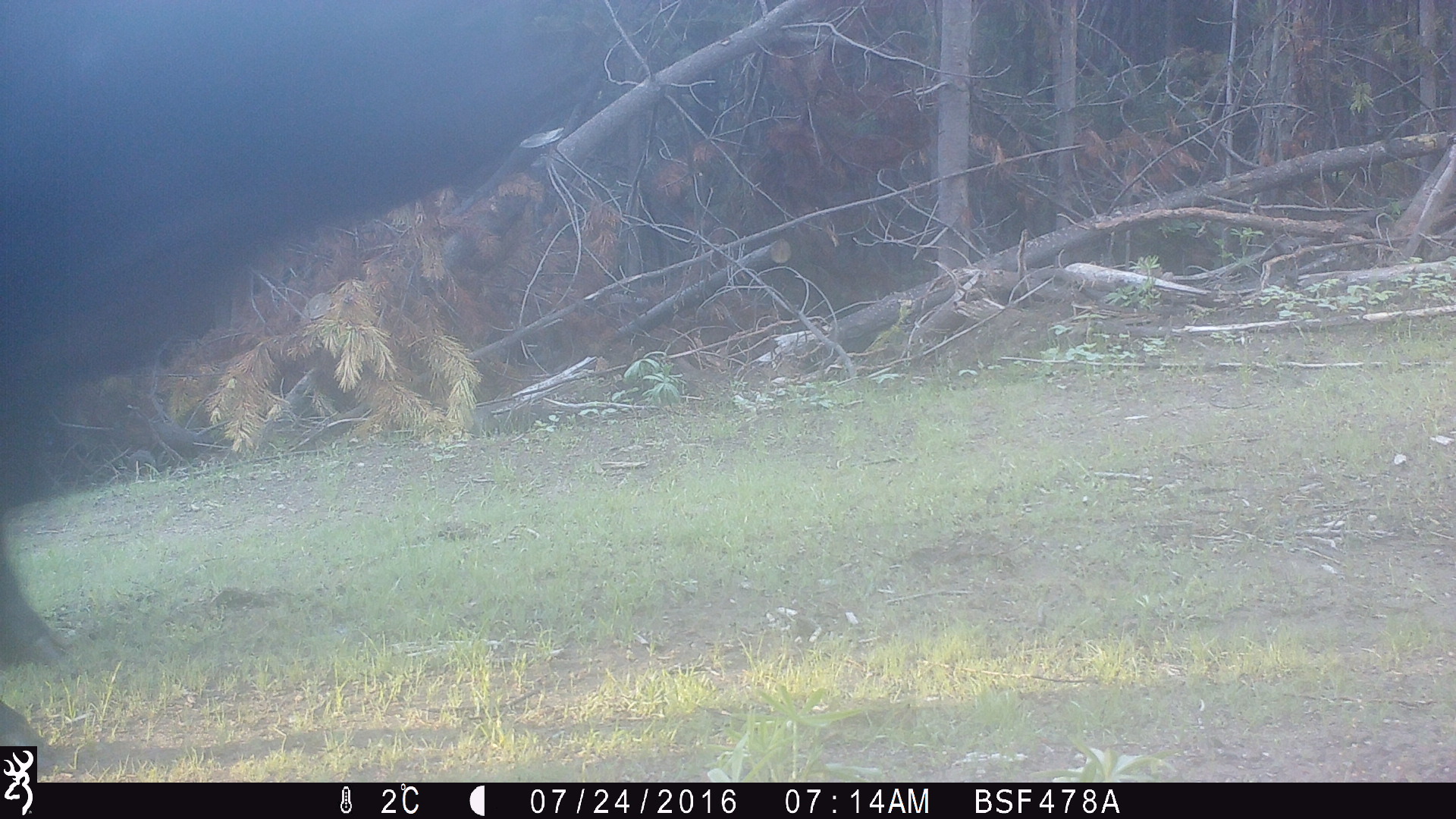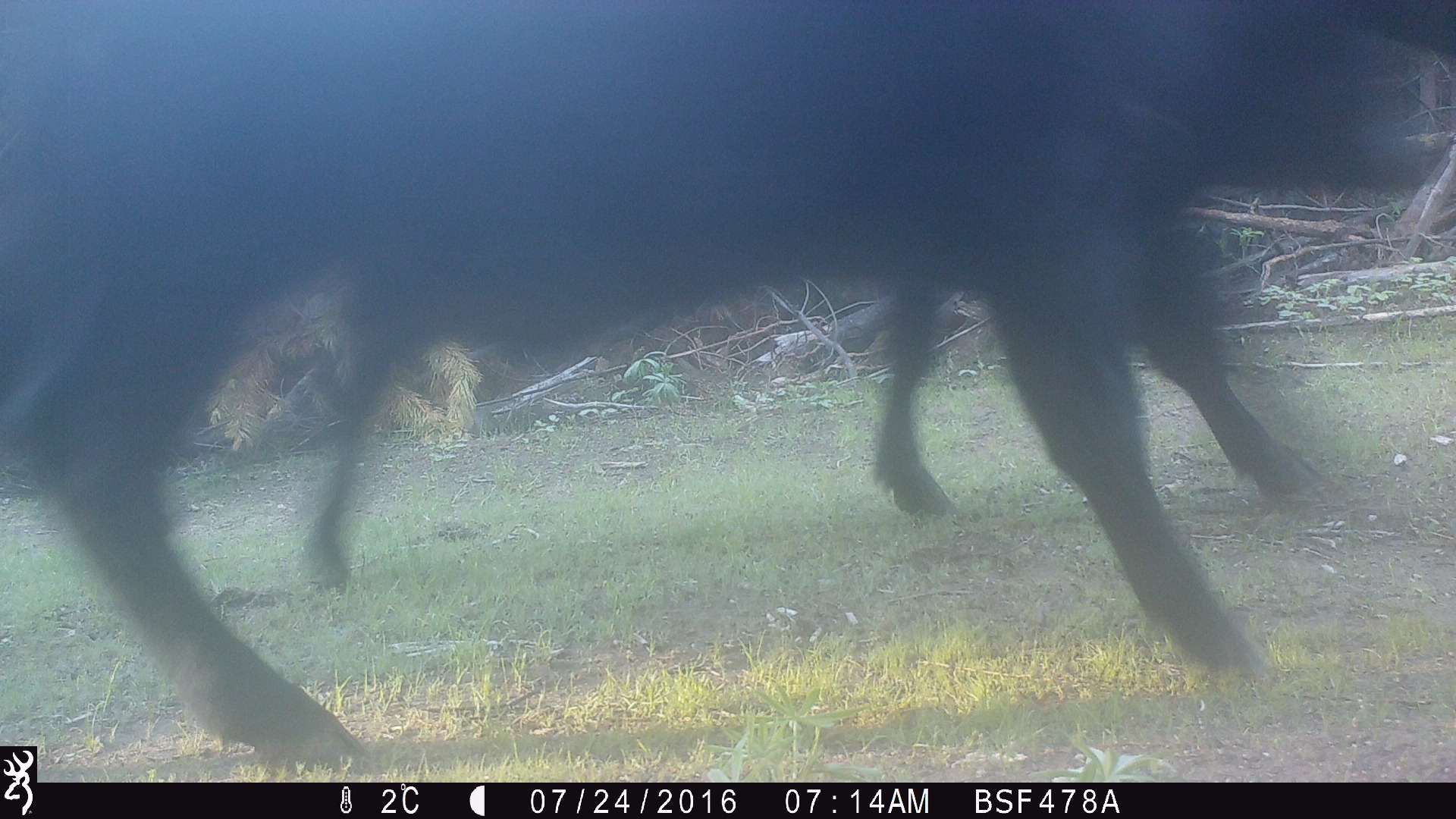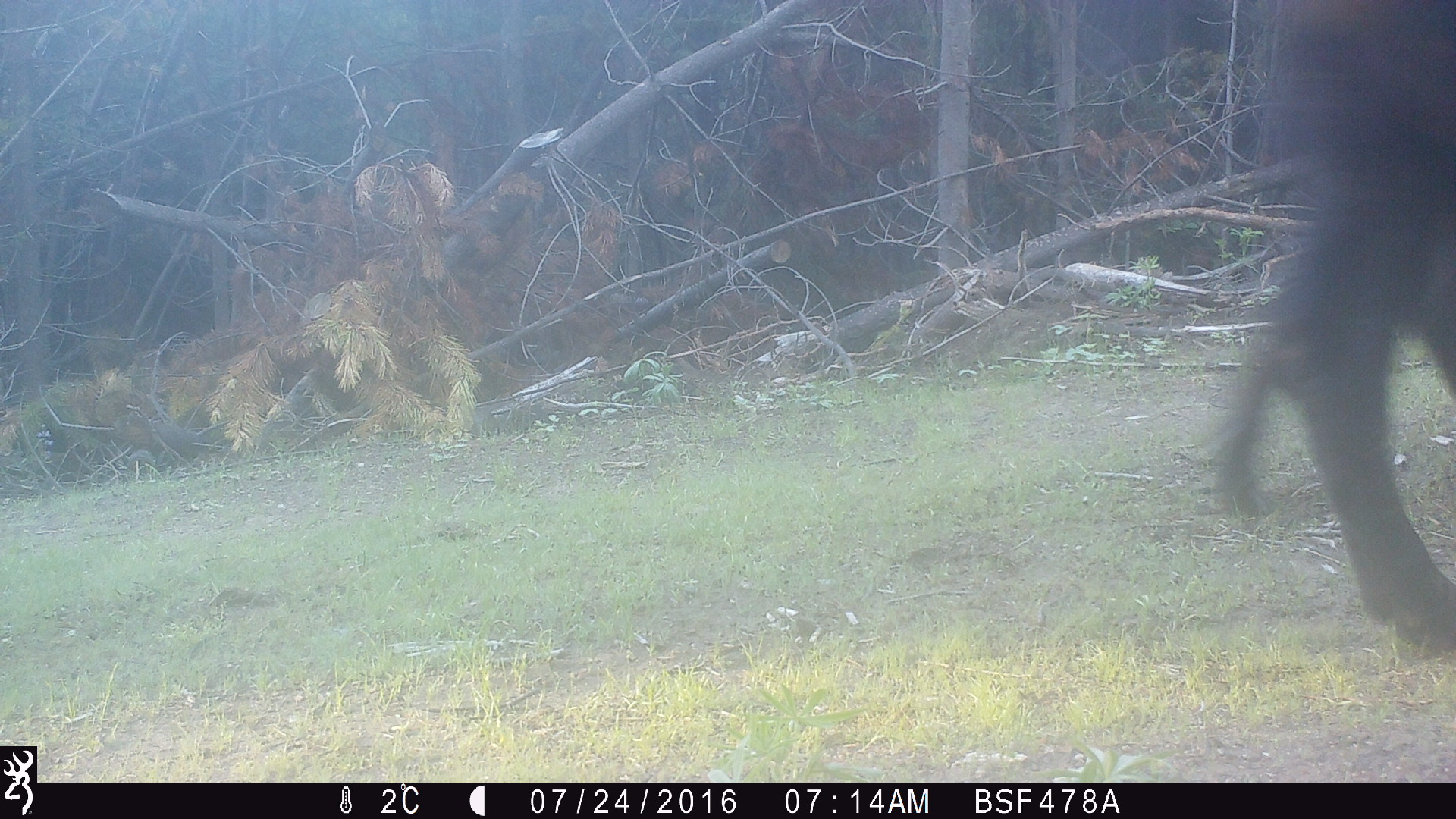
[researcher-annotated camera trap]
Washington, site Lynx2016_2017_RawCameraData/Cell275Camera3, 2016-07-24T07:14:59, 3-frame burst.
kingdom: Animalia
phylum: Chordata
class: Mammalia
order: Artiodactyla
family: Bovidae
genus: Bos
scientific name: Bos taurus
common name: domestic cattle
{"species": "domestic cattle (Bos taurus)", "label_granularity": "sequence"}